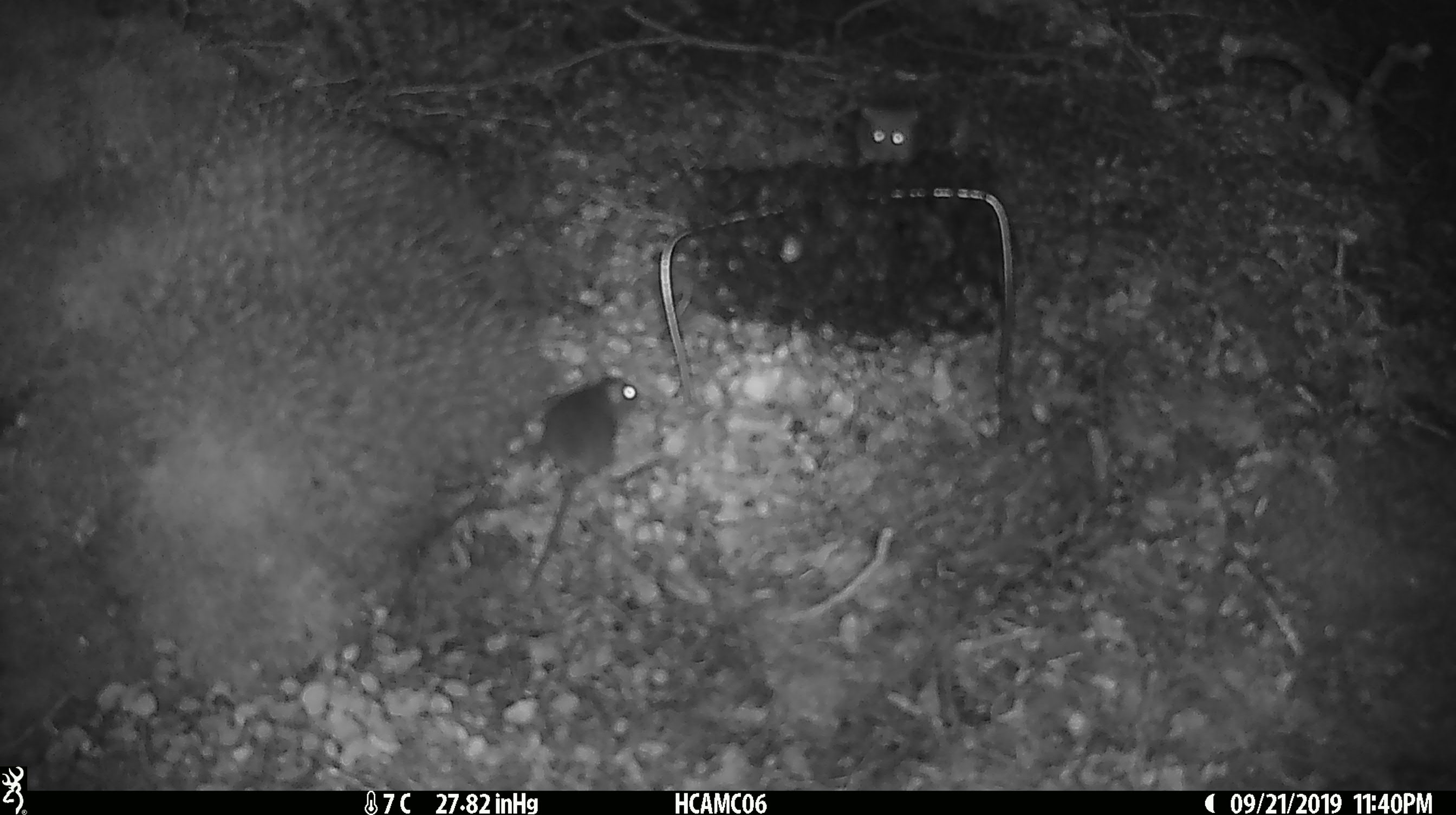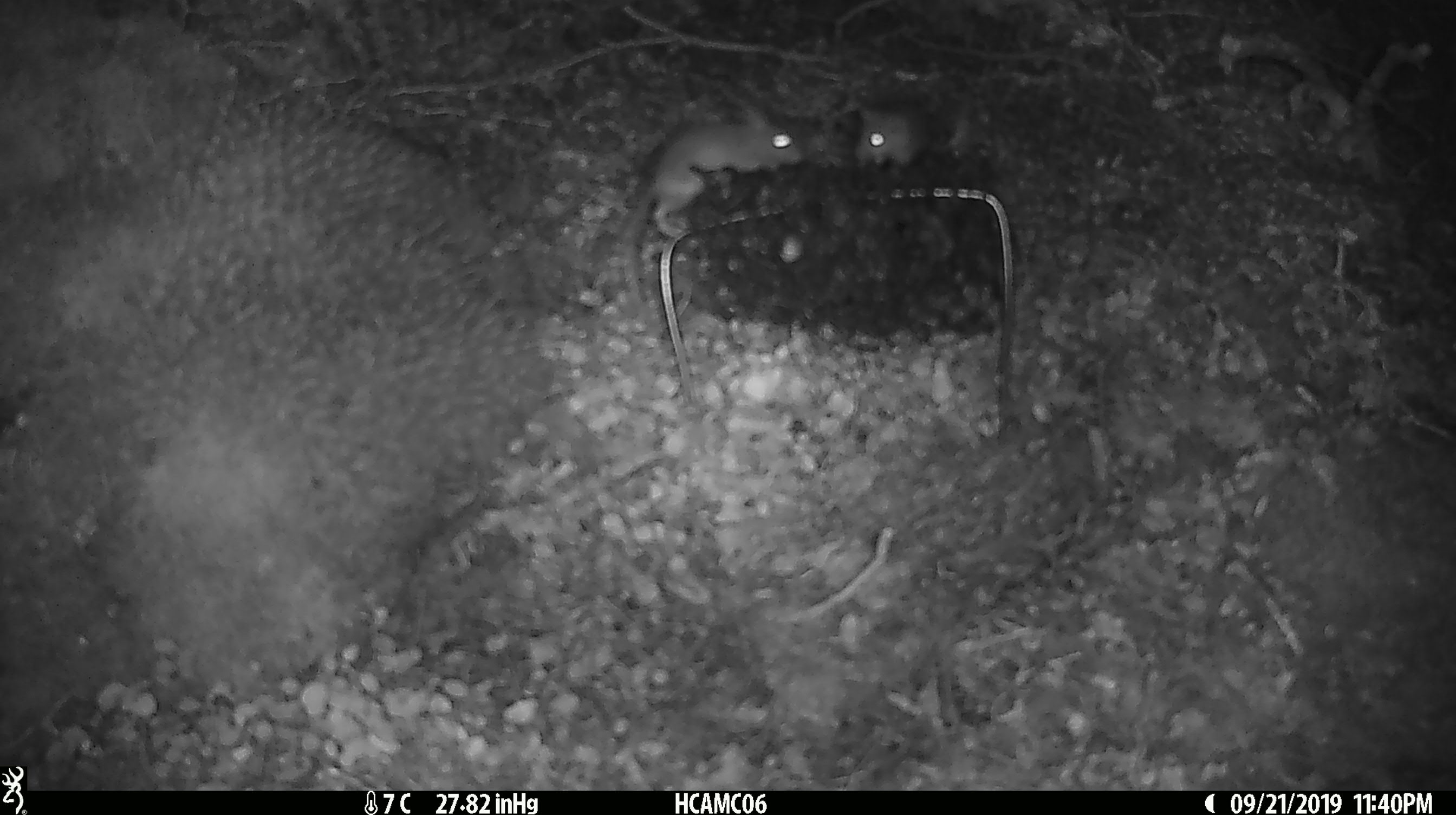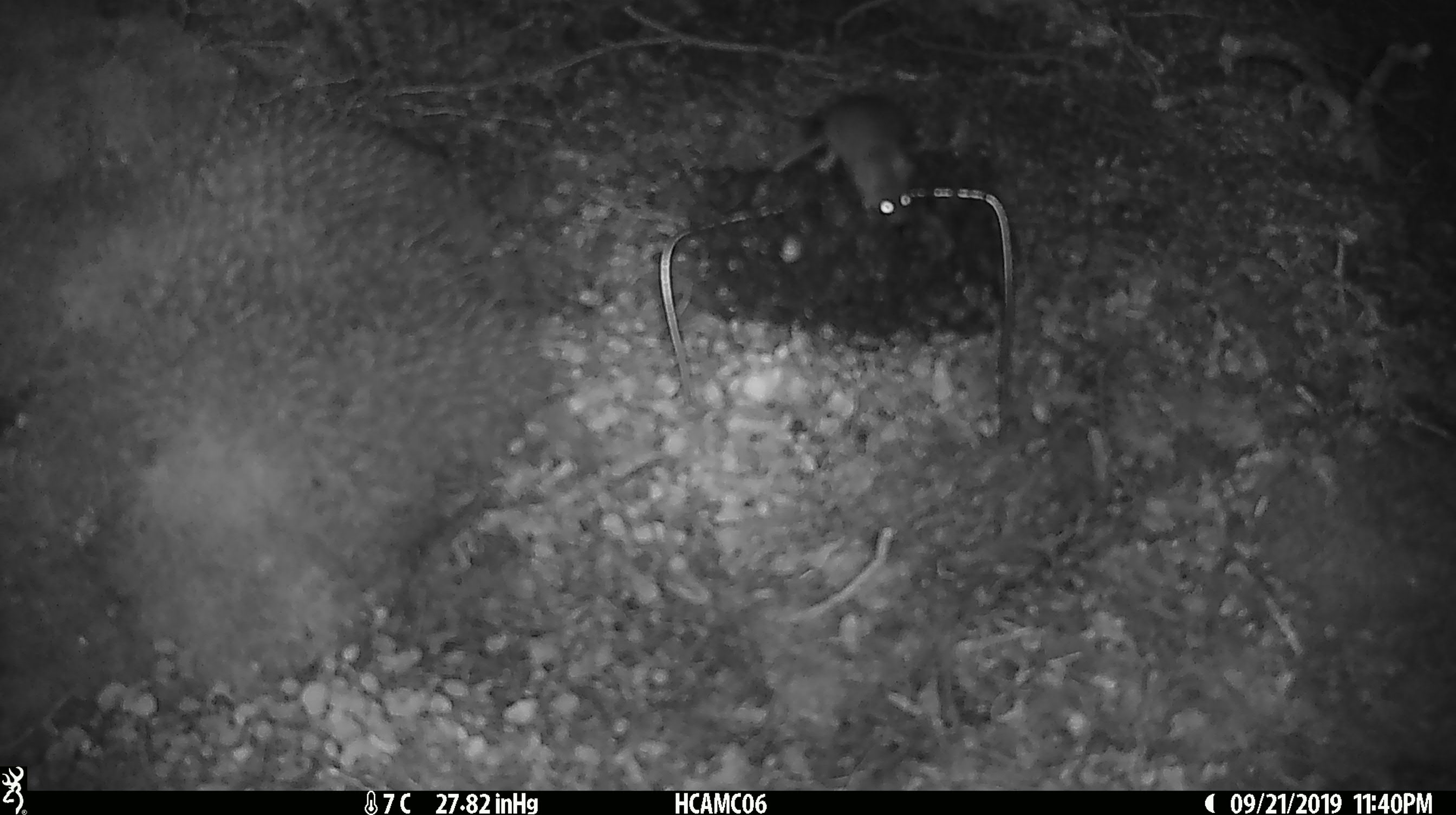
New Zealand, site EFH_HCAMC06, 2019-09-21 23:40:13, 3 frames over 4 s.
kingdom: Animalia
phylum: Chordata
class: Mammalia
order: Rodentia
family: Muridae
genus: Mus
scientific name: Mus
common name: mouse